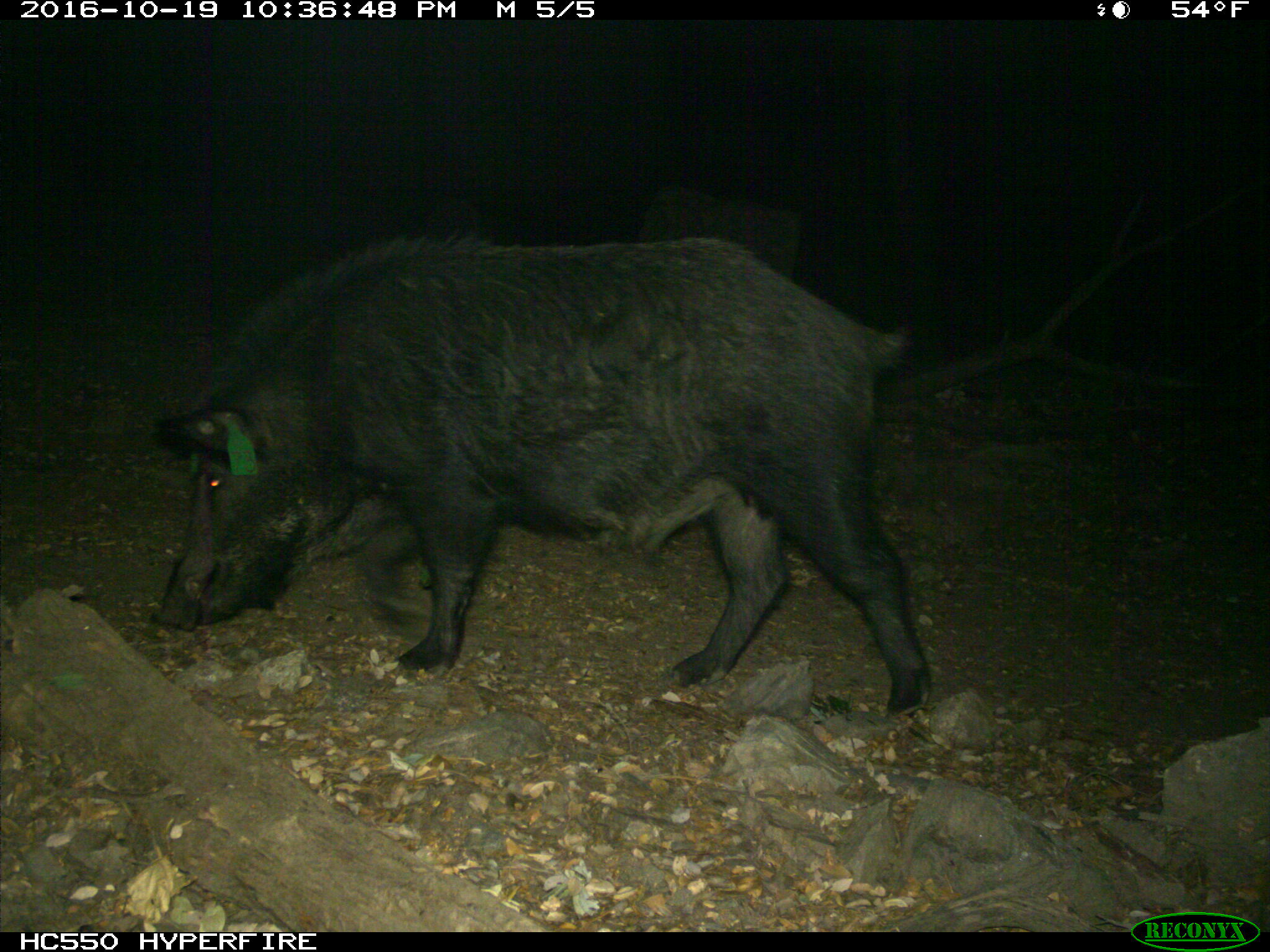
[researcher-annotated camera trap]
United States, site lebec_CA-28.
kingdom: Animalia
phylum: Chordata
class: Mammalia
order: Artiodactyla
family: Suidae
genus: Sus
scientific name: Sus scrofa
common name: wild boar